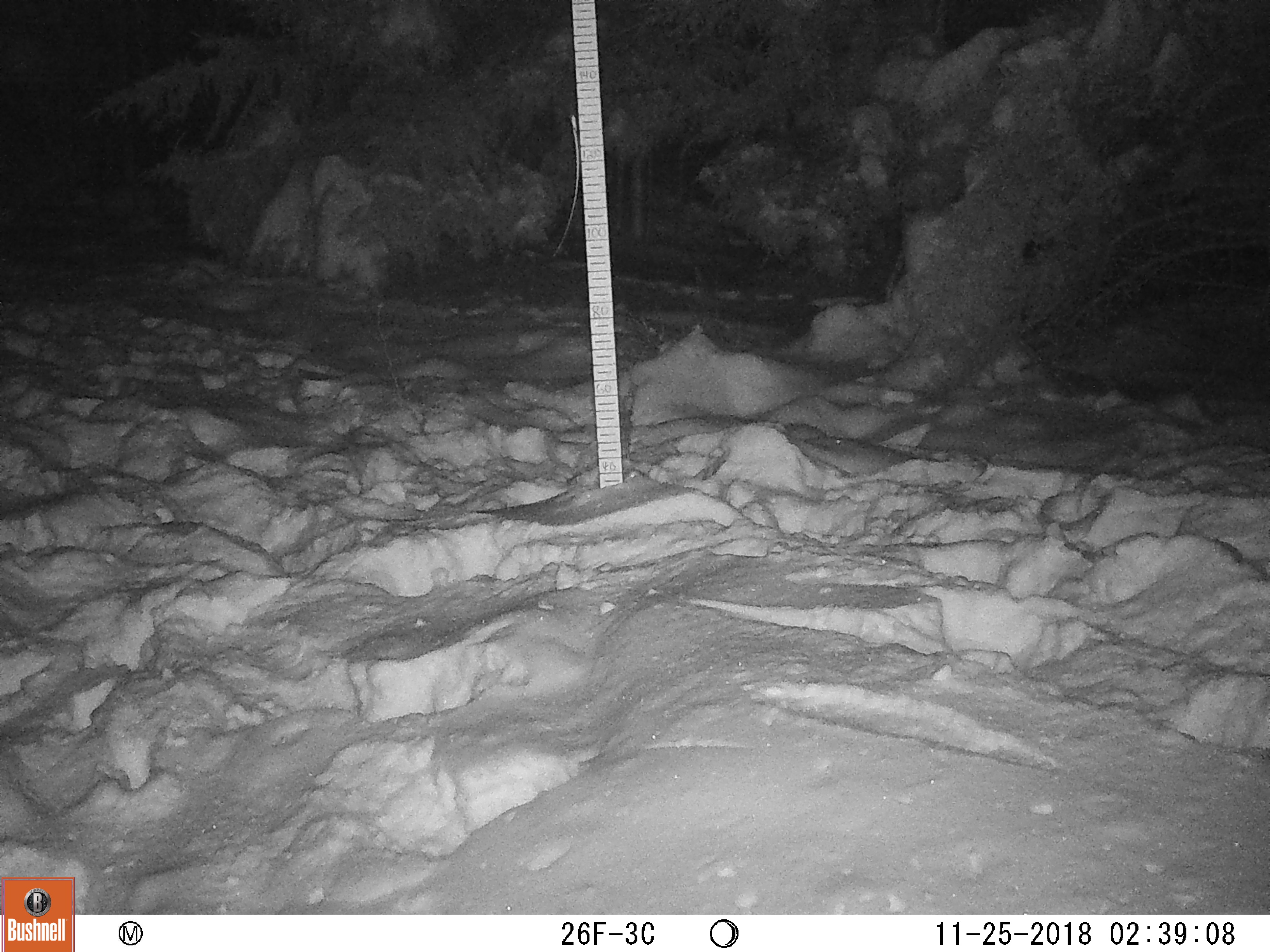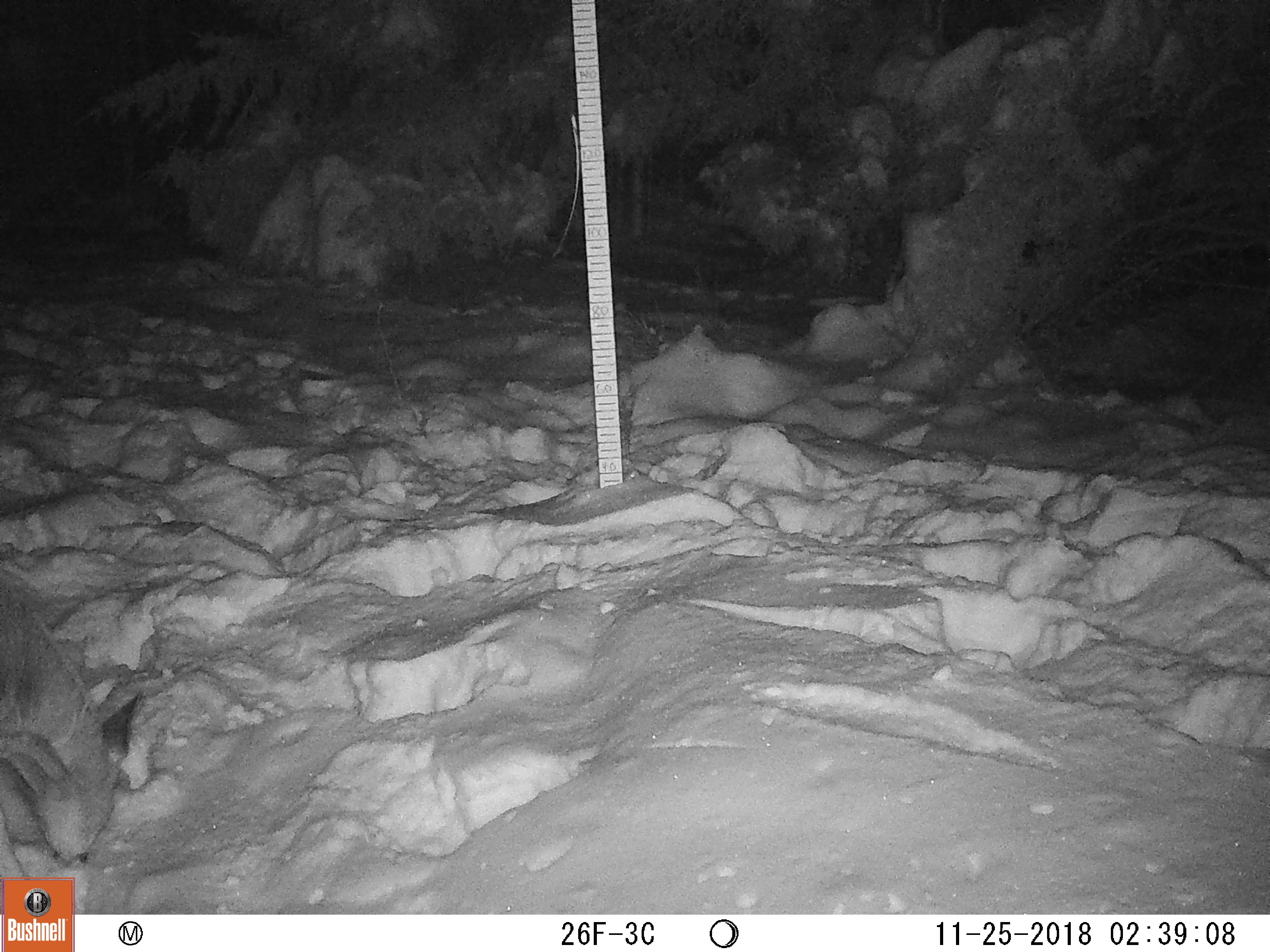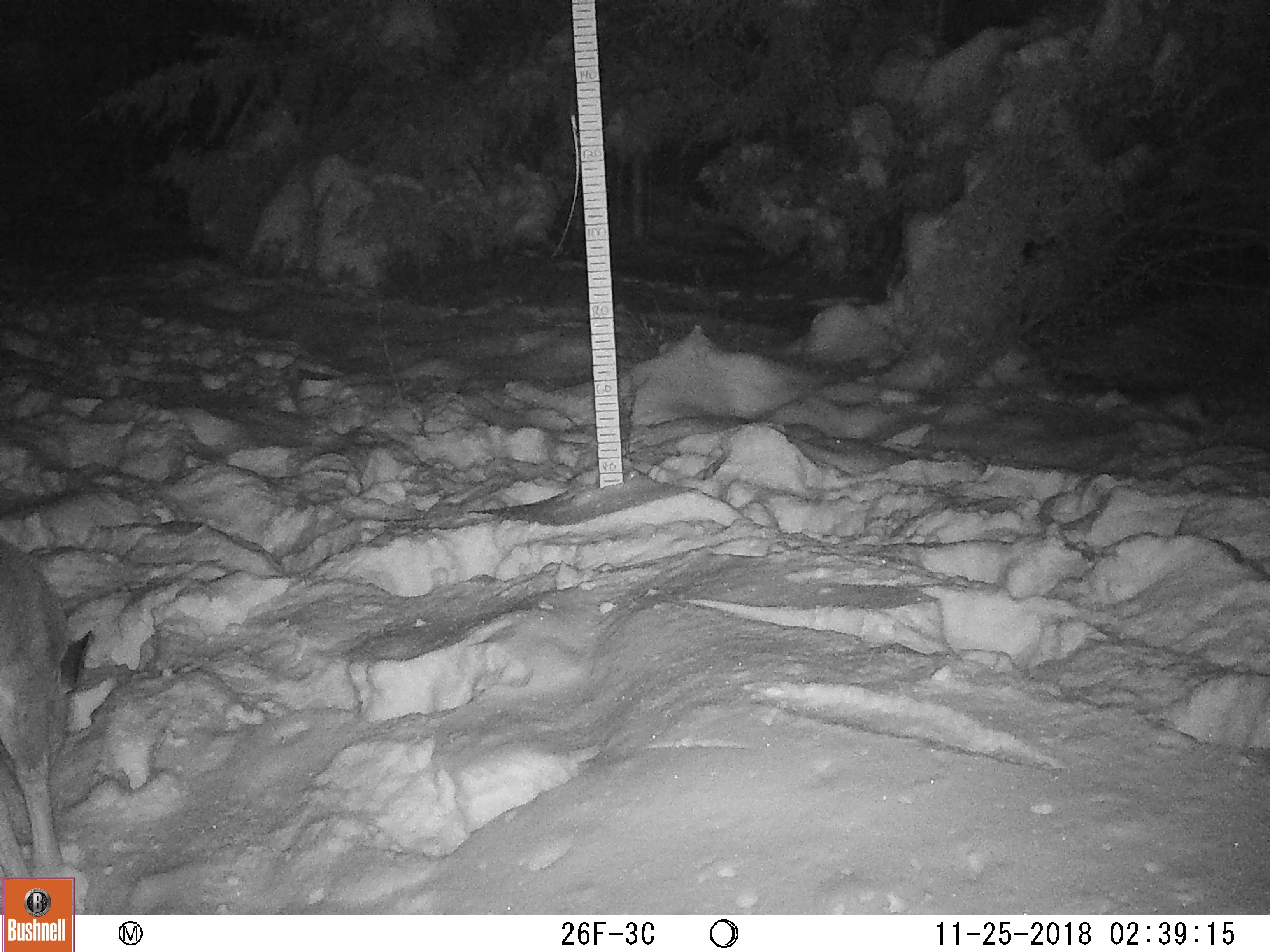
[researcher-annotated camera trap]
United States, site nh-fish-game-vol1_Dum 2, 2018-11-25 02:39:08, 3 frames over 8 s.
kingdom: Animalia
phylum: Chordata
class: Mammalia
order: Artiodactyla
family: Cervidae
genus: Odocoileus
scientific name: Odocoileus virginianus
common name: white-tailed deer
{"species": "white-tailed deer (Odocoileus virginianus)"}